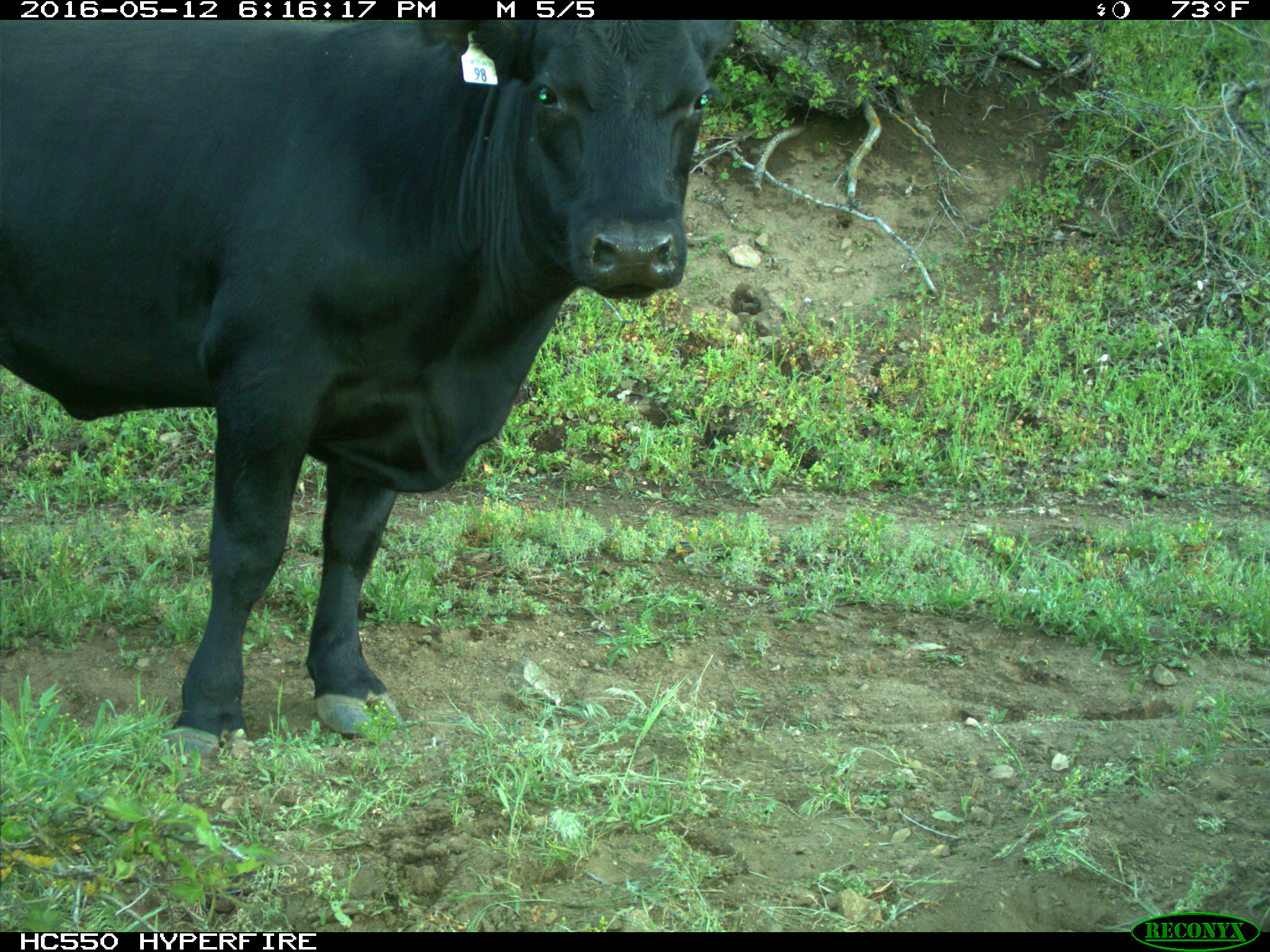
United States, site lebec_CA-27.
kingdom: Animalia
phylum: Chordata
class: Mammalia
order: Artiodactyla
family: Bovidae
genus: Bos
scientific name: Bos taurus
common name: domestic cow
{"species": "Bos taurus (domestic cow)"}